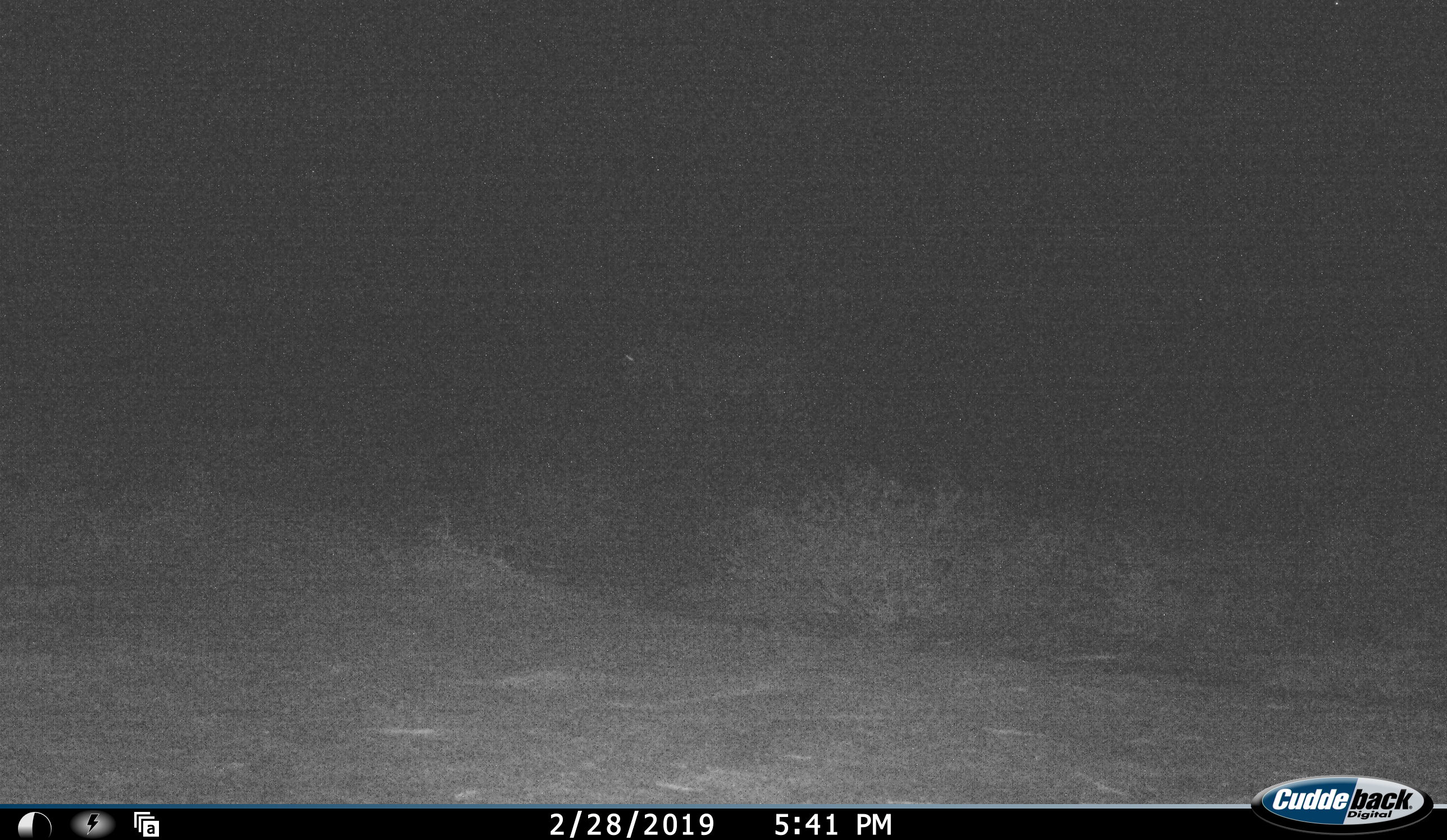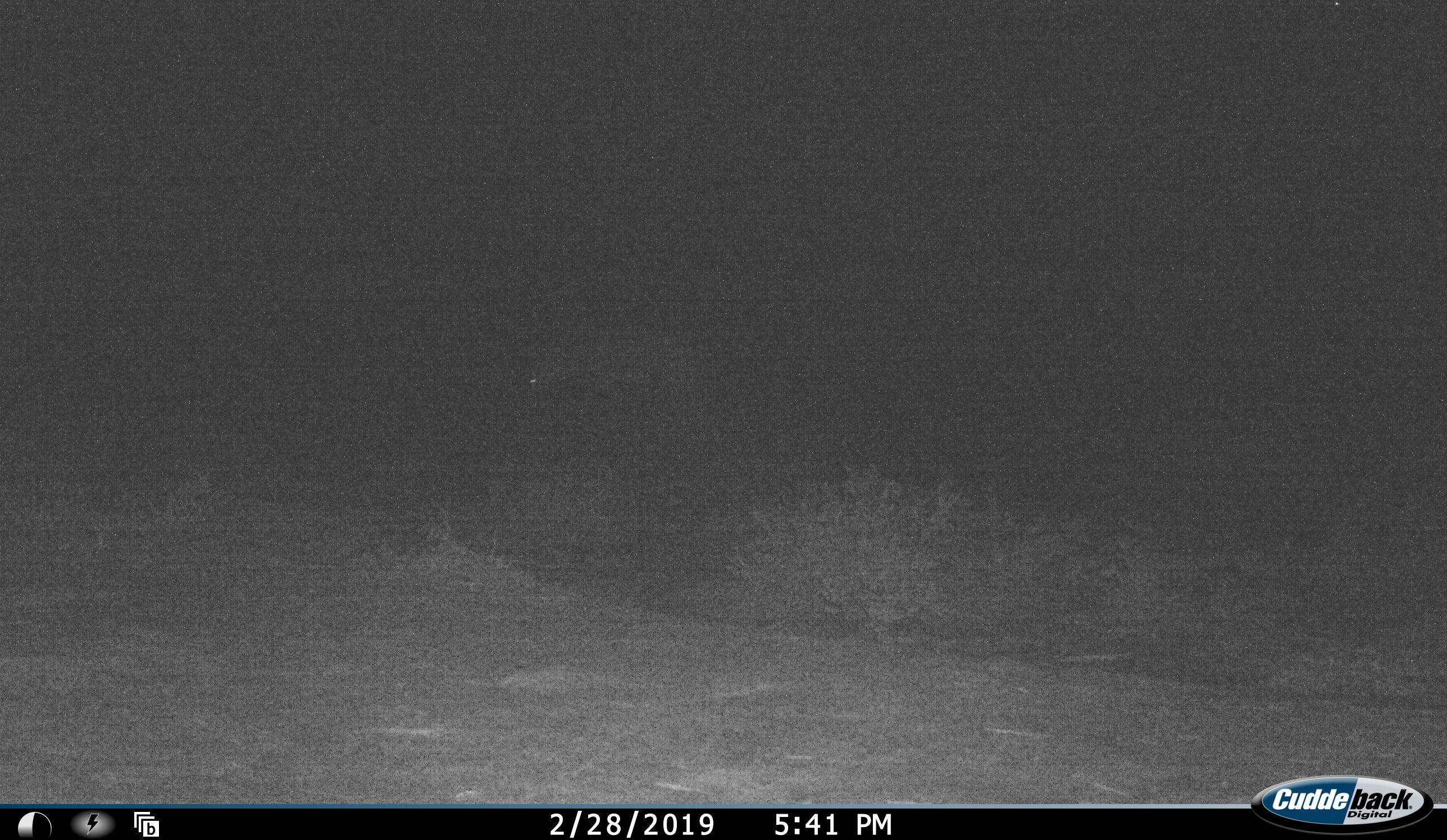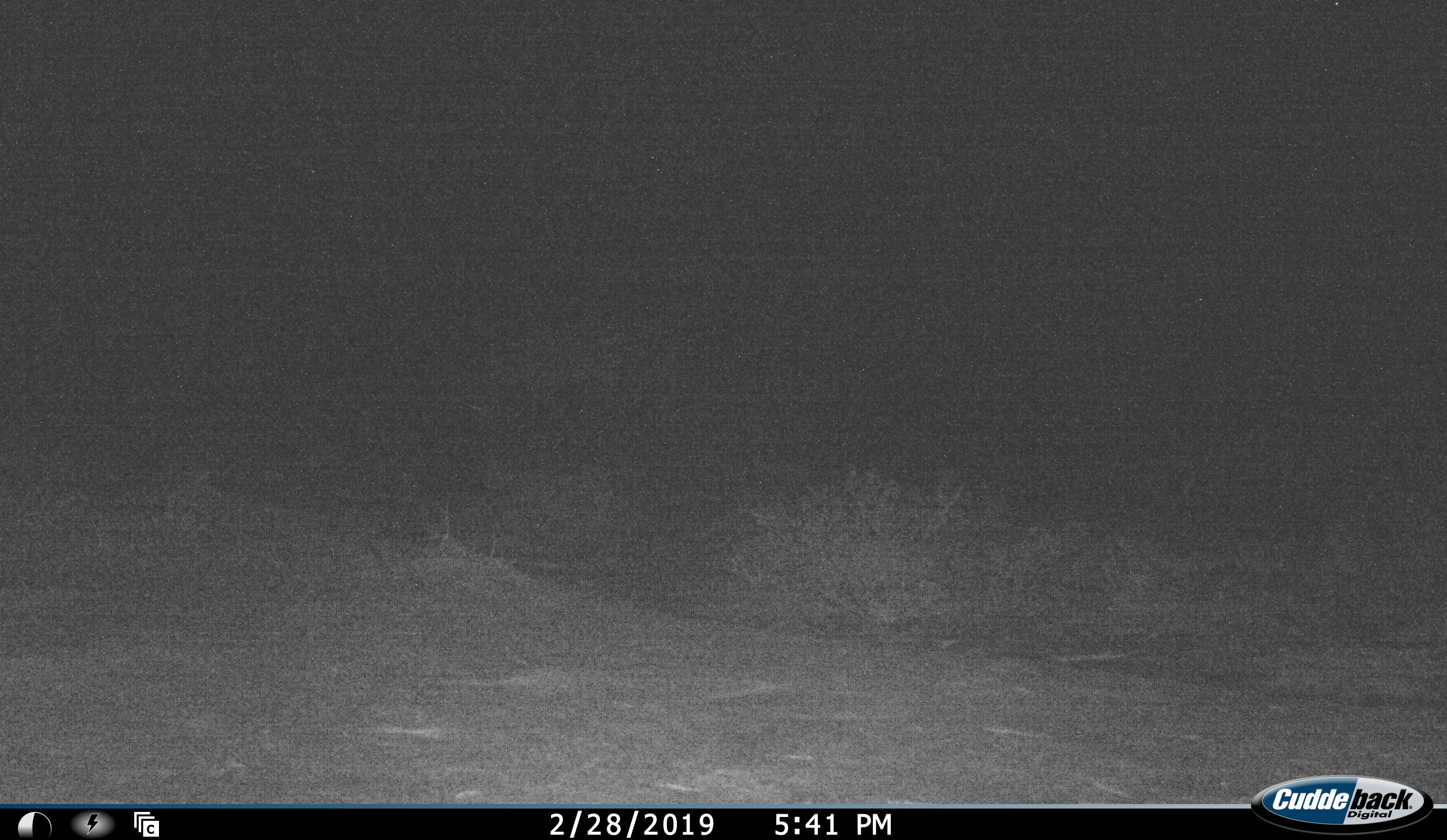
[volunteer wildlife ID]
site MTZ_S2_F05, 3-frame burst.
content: unidentified animal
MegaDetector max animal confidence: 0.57